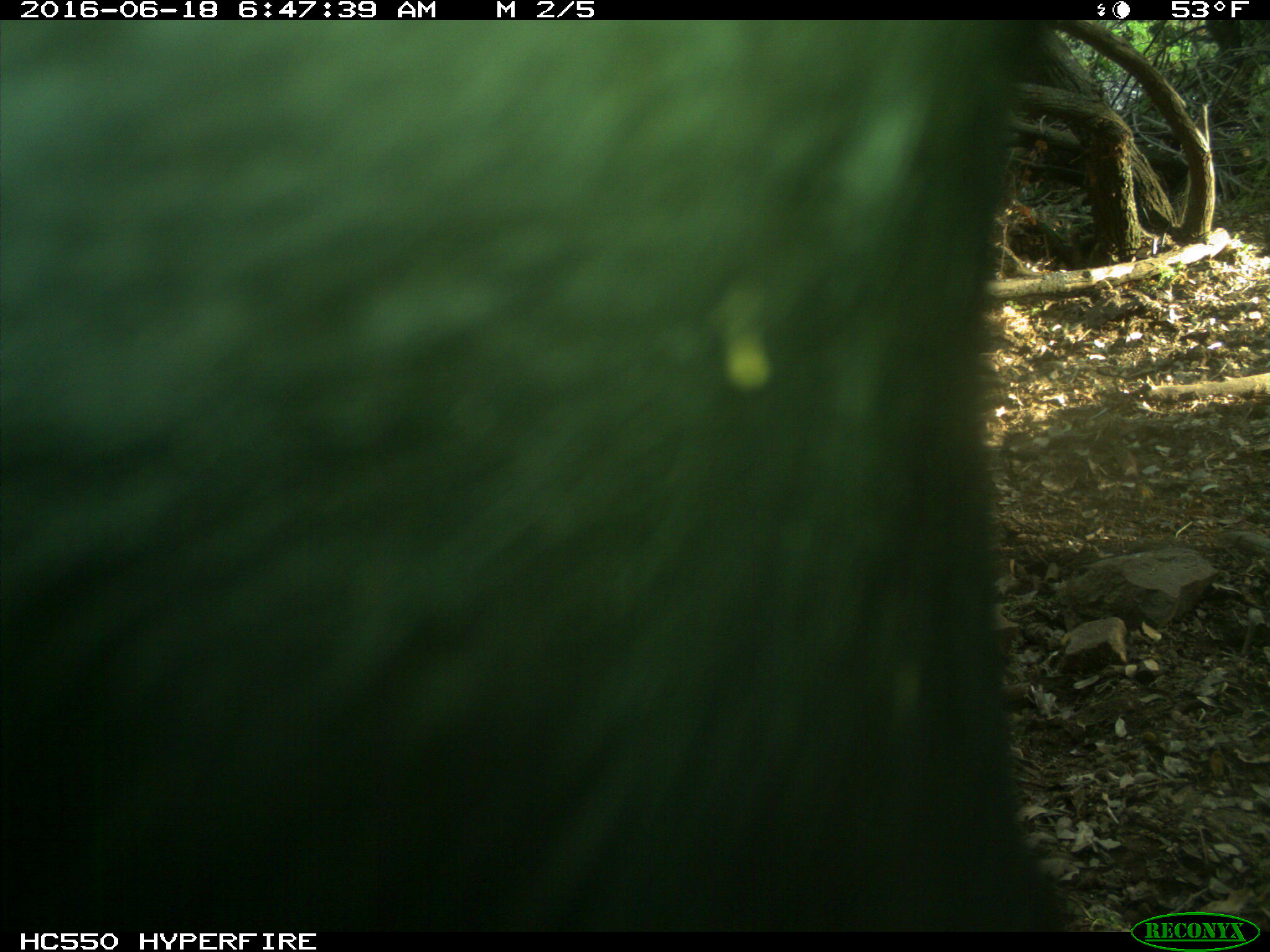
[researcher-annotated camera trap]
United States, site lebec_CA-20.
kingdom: Animalia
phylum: Chordata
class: Mammalia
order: Artiodactyla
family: Bovidae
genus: Bos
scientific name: Bos taurus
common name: domestic cow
Bos taurus (domestic cow).